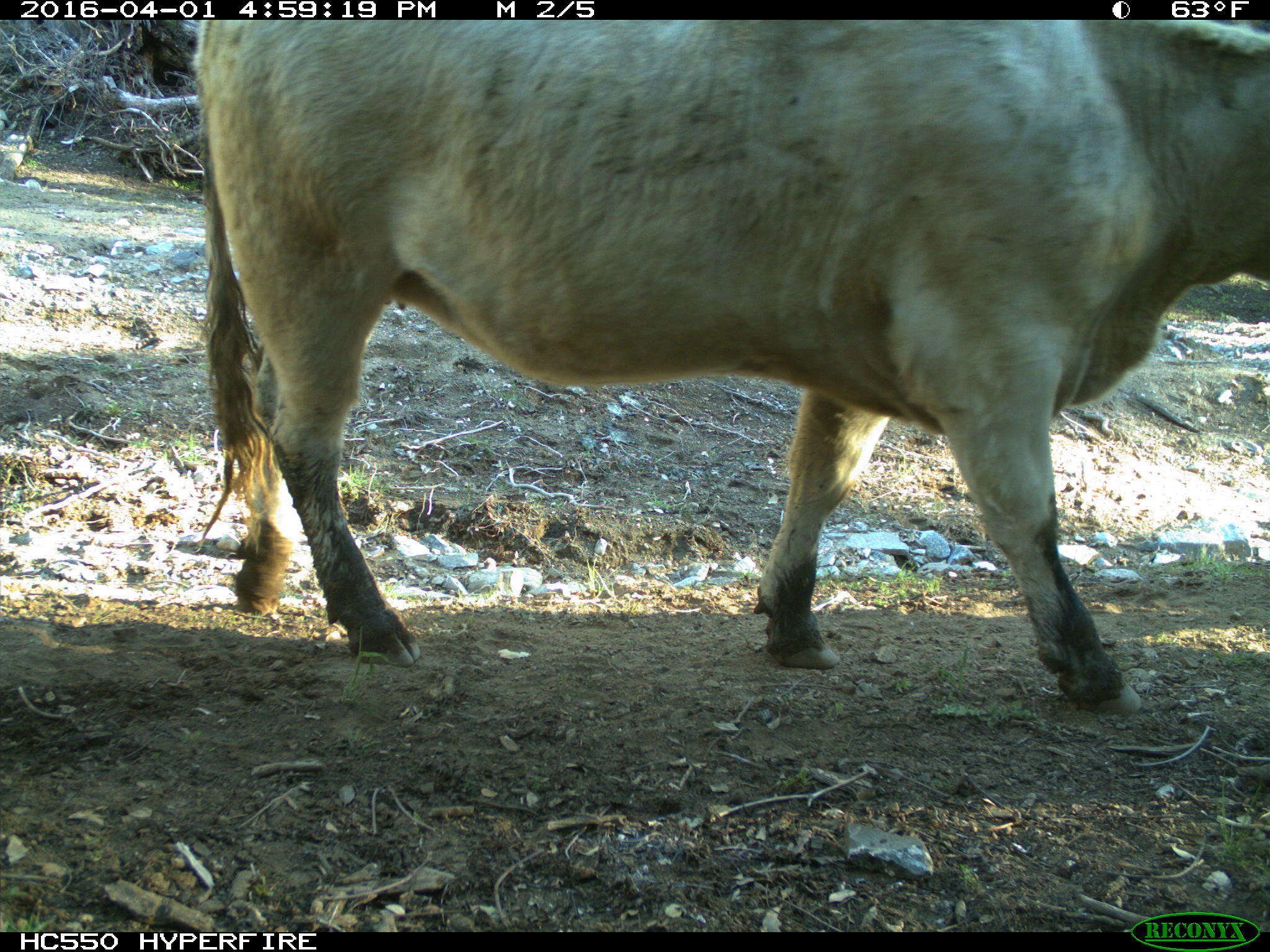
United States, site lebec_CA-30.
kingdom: Animalia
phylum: Chordata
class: Mammalia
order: Artiodactyla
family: Bovidae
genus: Bos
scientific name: Bos taurus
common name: domestic cow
Bos taurus (domestic cow).